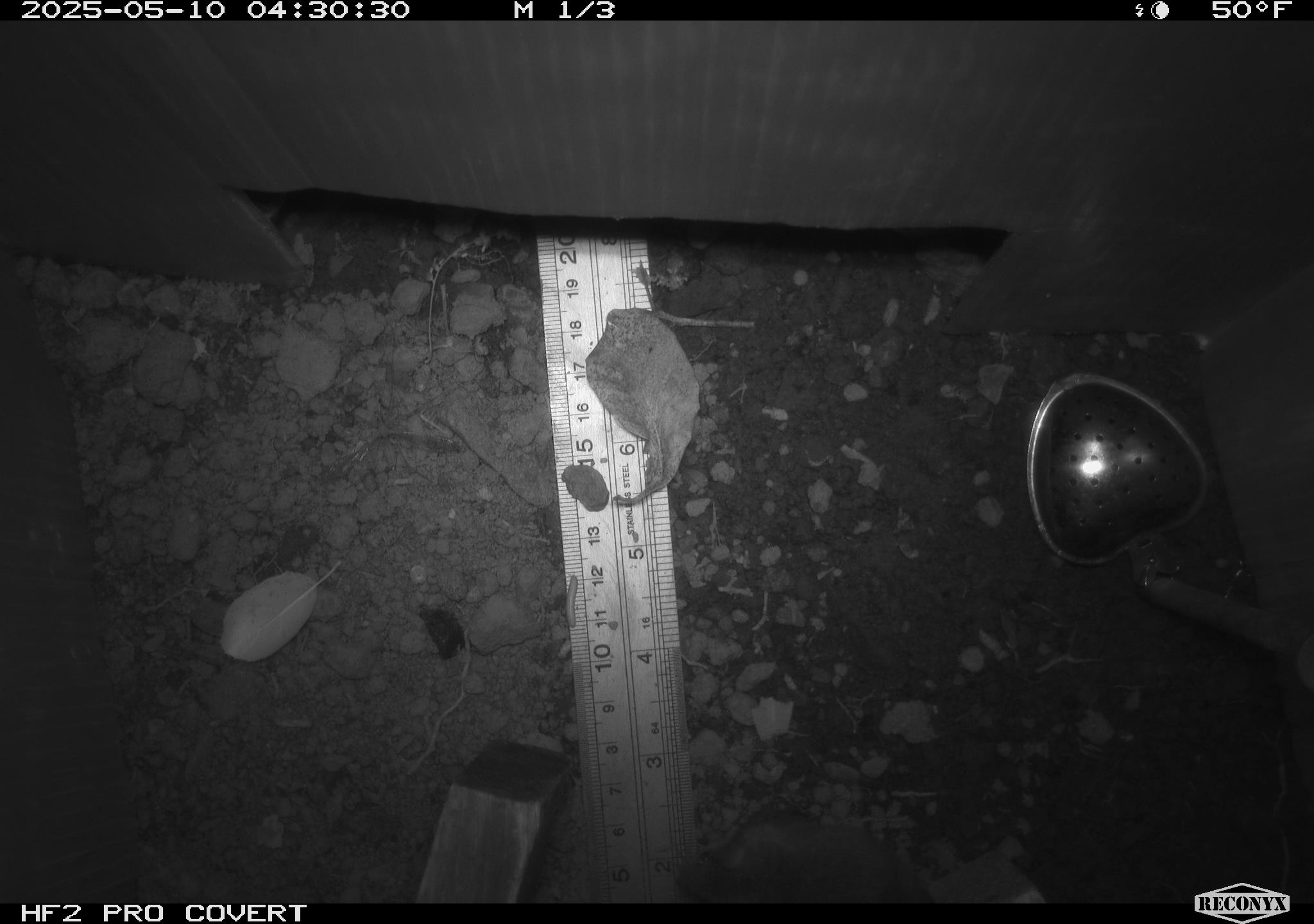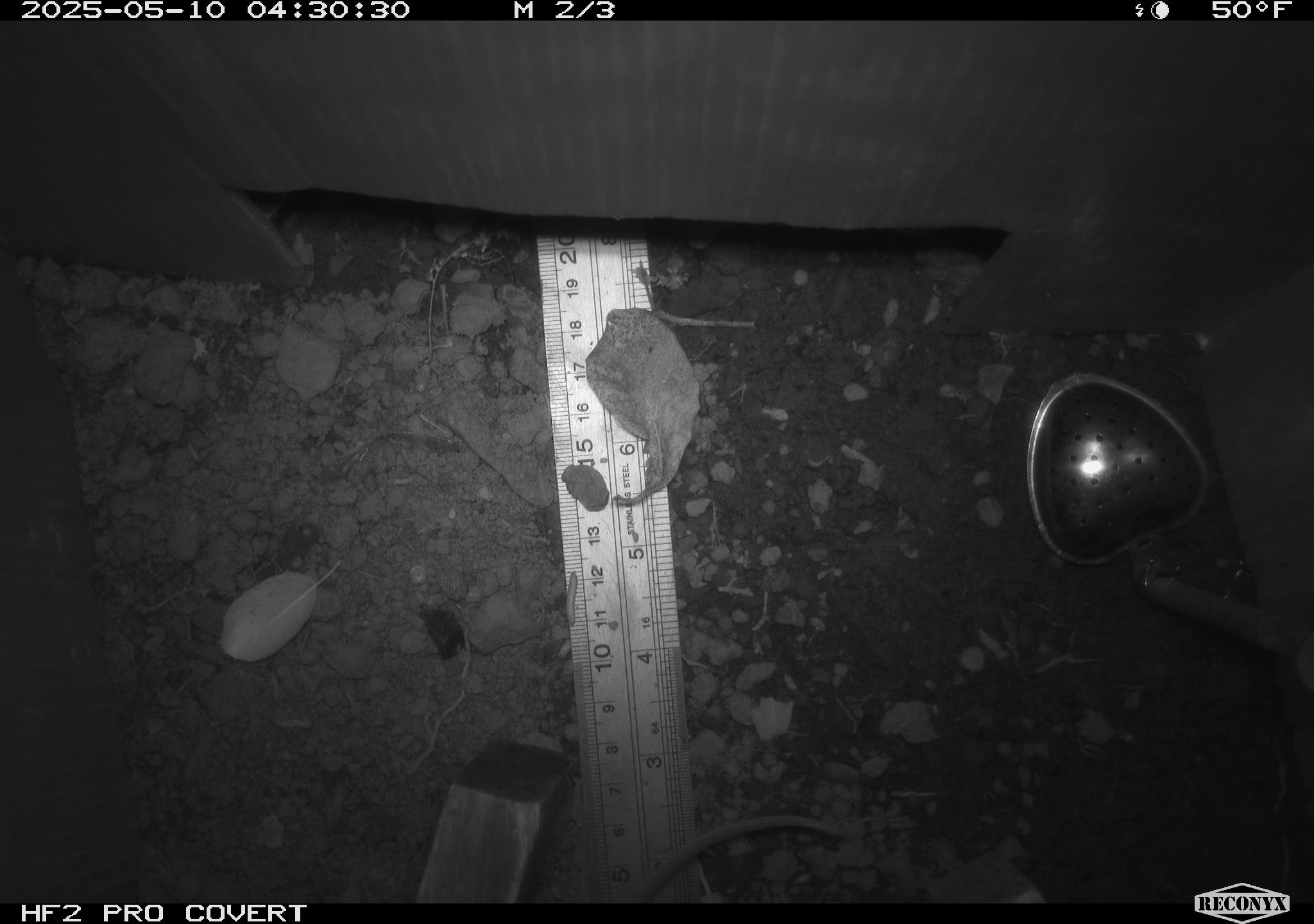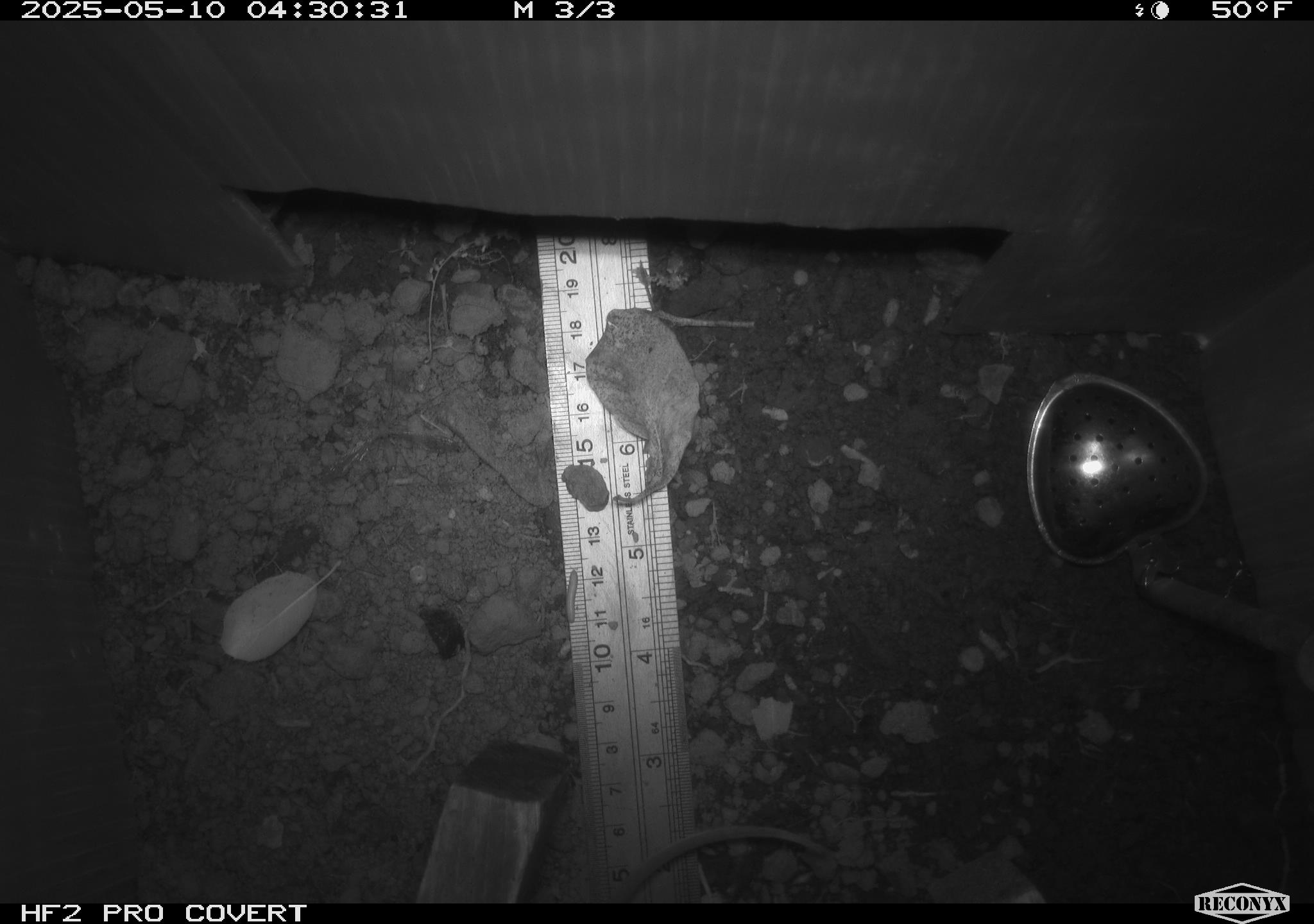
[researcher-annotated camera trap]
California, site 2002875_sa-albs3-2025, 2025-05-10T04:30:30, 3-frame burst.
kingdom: Animalia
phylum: Chordata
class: Mammalia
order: Rodentia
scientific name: Rodentia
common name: mouse species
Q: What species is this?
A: Mouse species (Rodentia).